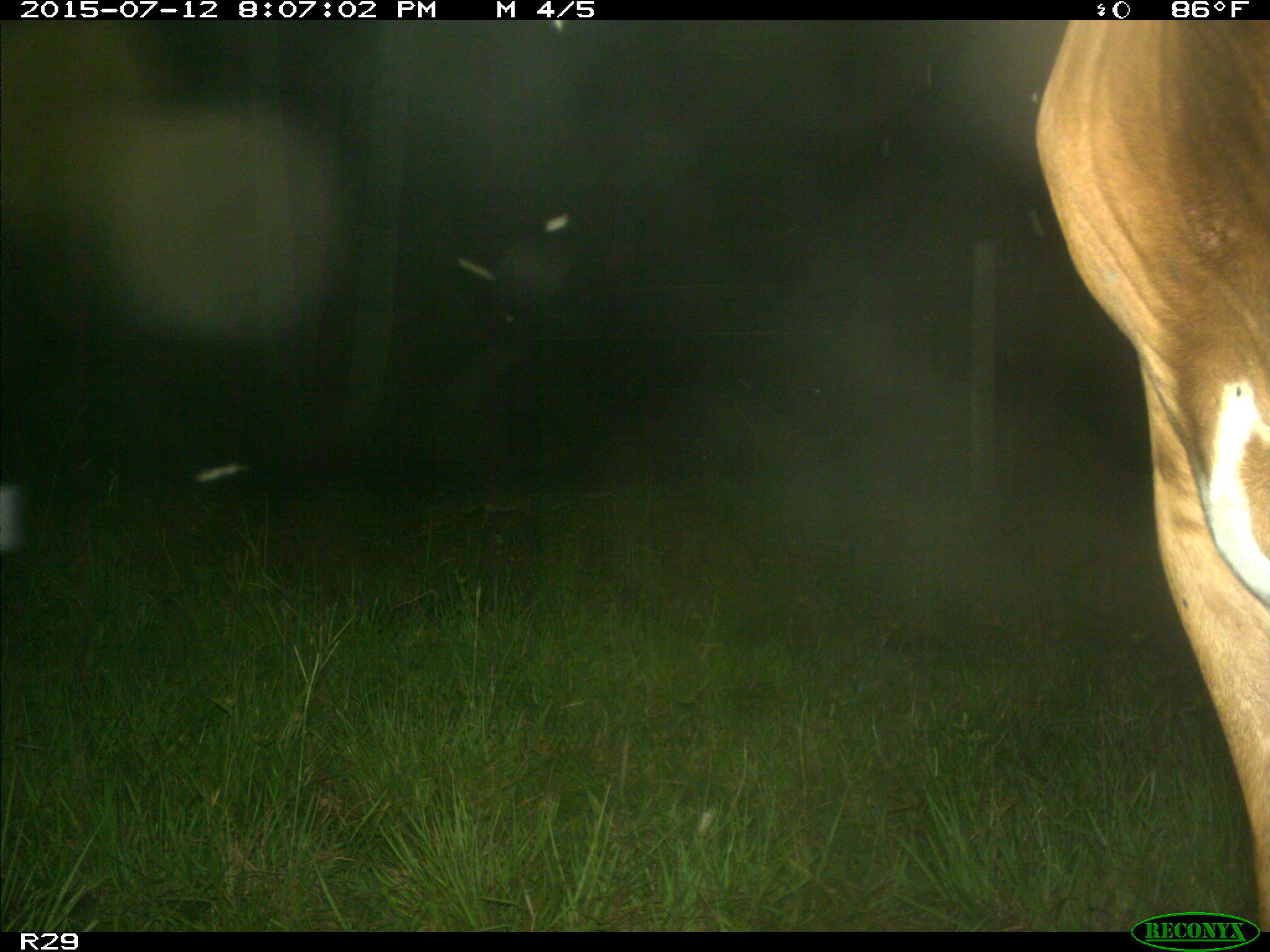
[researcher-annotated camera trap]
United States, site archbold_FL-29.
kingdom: Animalia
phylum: Chordata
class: Mammalia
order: Artiodactyla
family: Bovidae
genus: Bos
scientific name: Bos taurus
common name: domestic cow